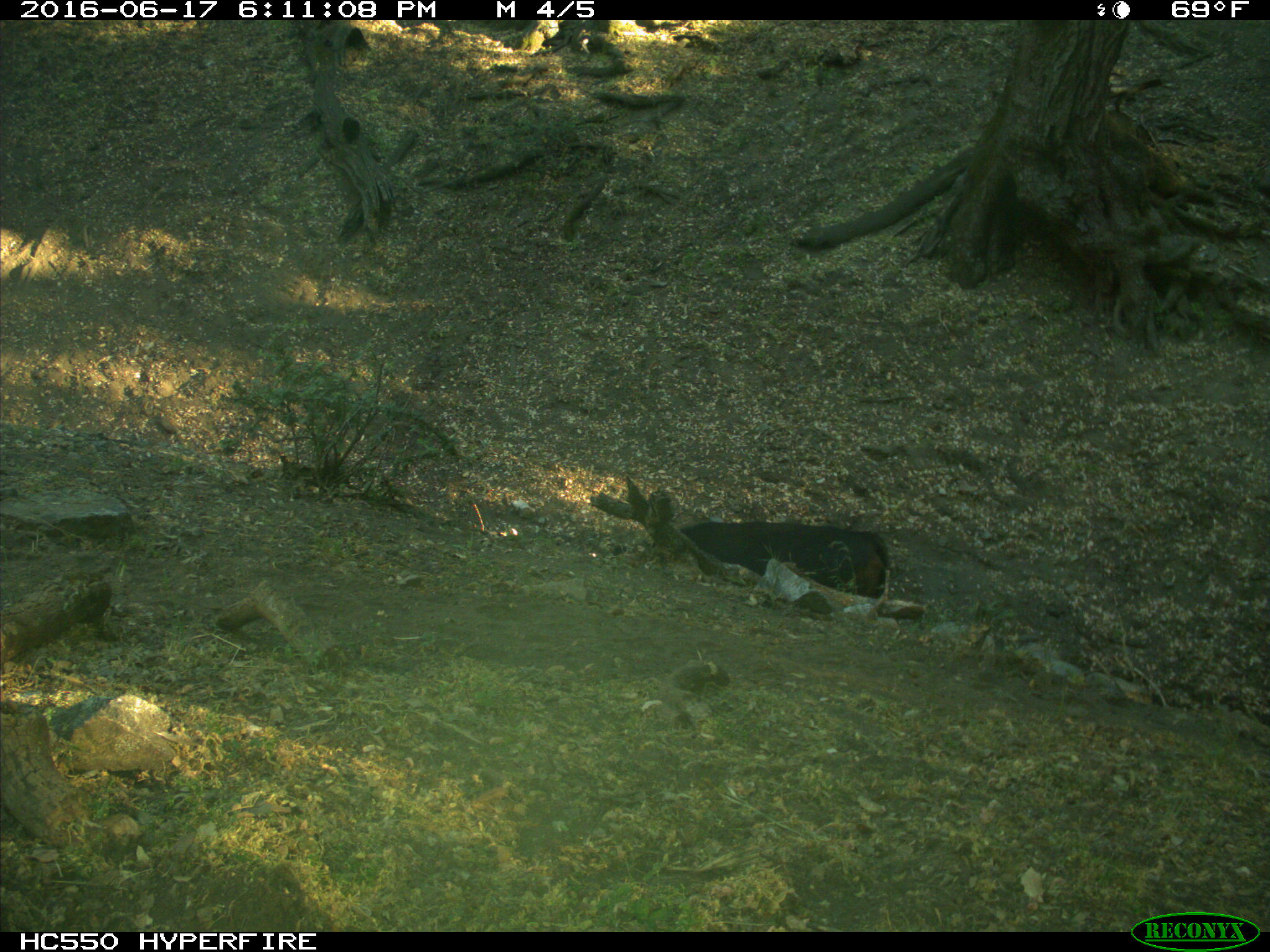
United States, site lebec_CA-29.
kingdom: Animalia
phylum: Chordata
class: Mammalia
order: Artiodactyla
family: Bovidae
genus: Bos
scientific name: Bos taurus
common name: domestic cow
Bos taurus (domestic cow).